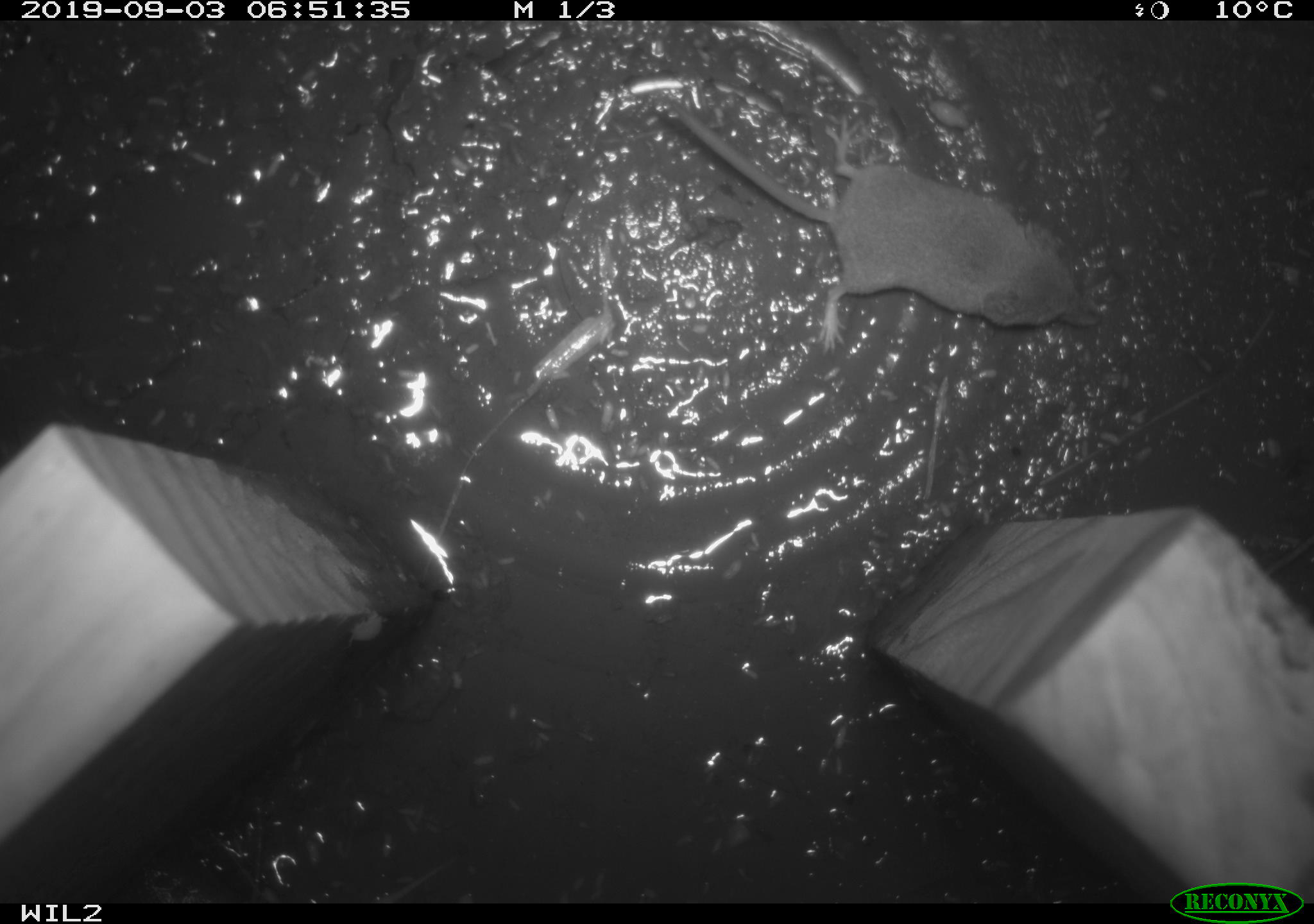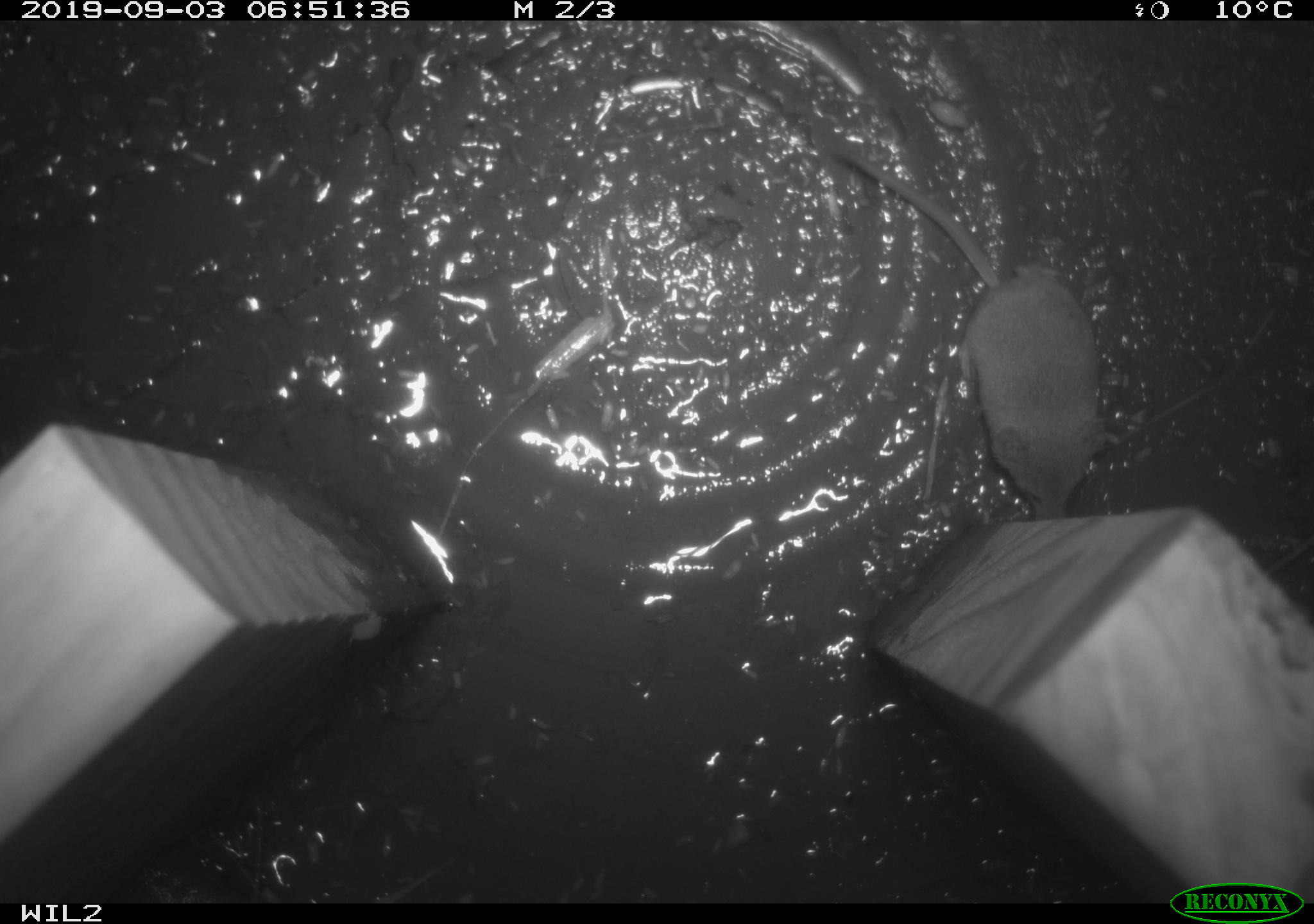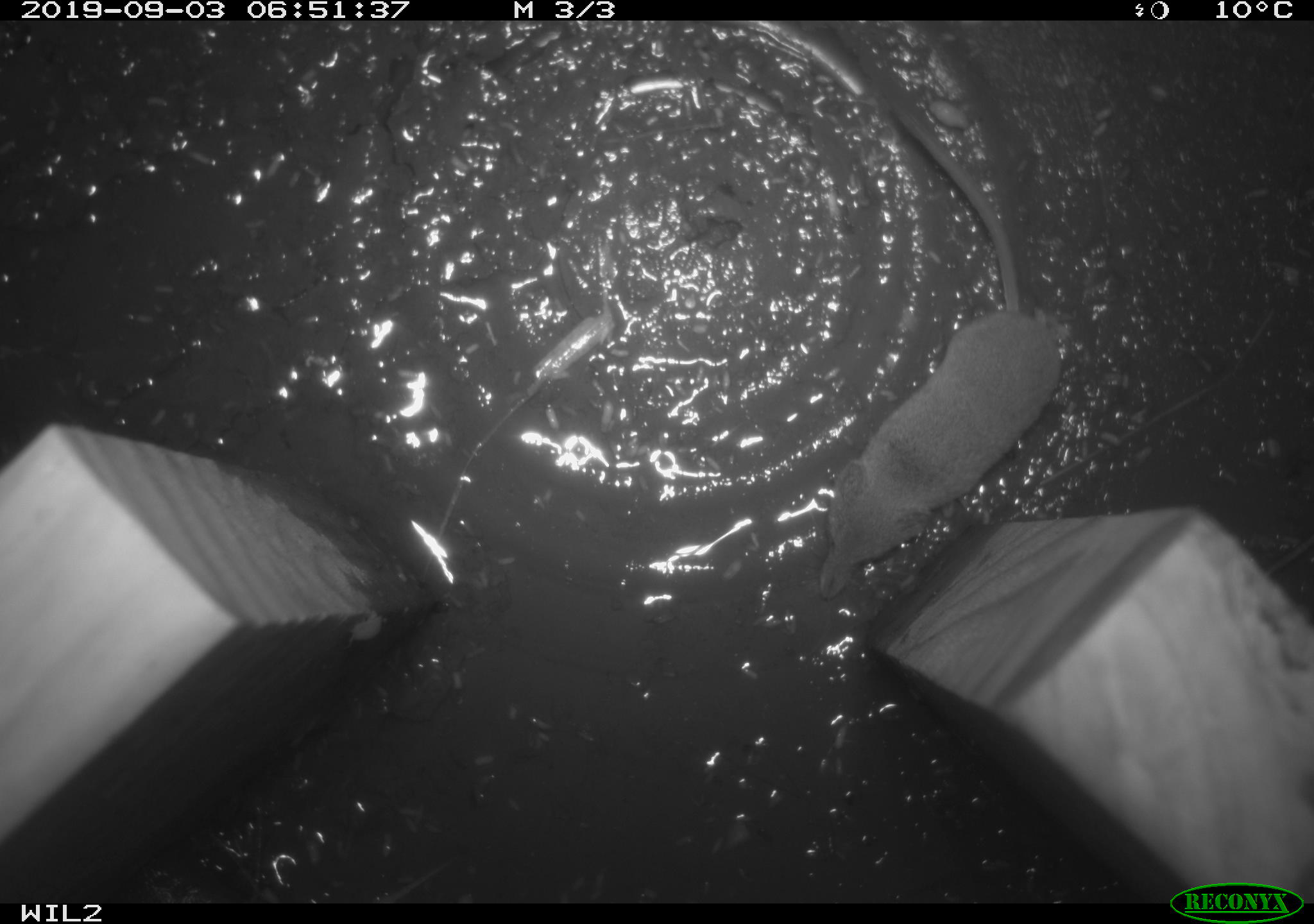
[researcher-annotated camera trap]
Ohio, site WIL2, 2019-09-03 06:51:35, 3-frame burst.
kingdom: Animalia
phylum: Chordata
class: Mammalia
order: Eulipotyphla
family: Soricidae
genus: Sorex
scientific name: Sorex cinereus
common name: masked shrew